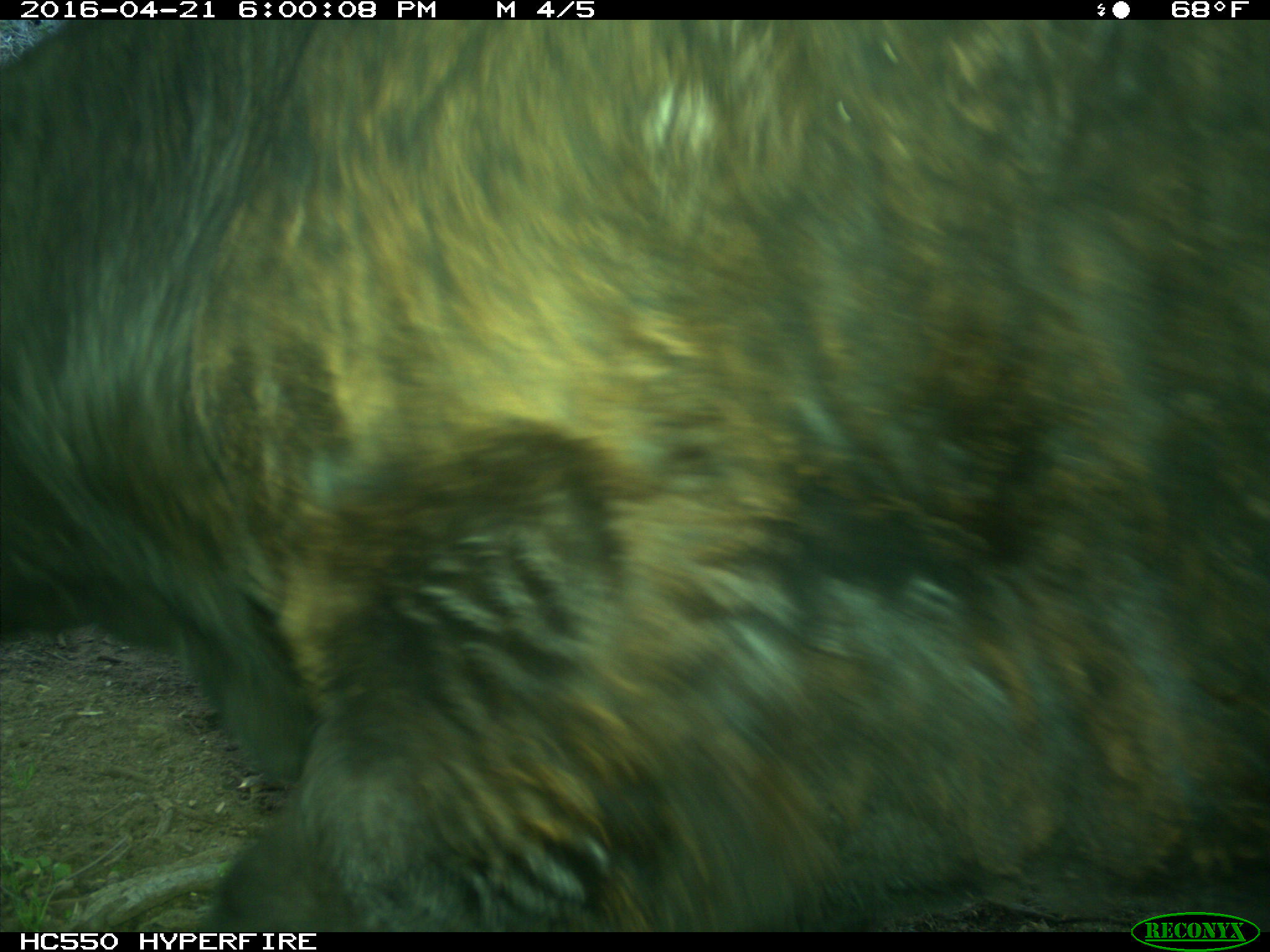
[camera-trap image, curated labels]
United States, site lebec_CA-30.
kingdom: Animalia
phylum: Chordata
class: Mammalia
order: Artiodactyla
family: Bovidae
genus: Bos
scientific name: Bos taurus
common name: domestic cow